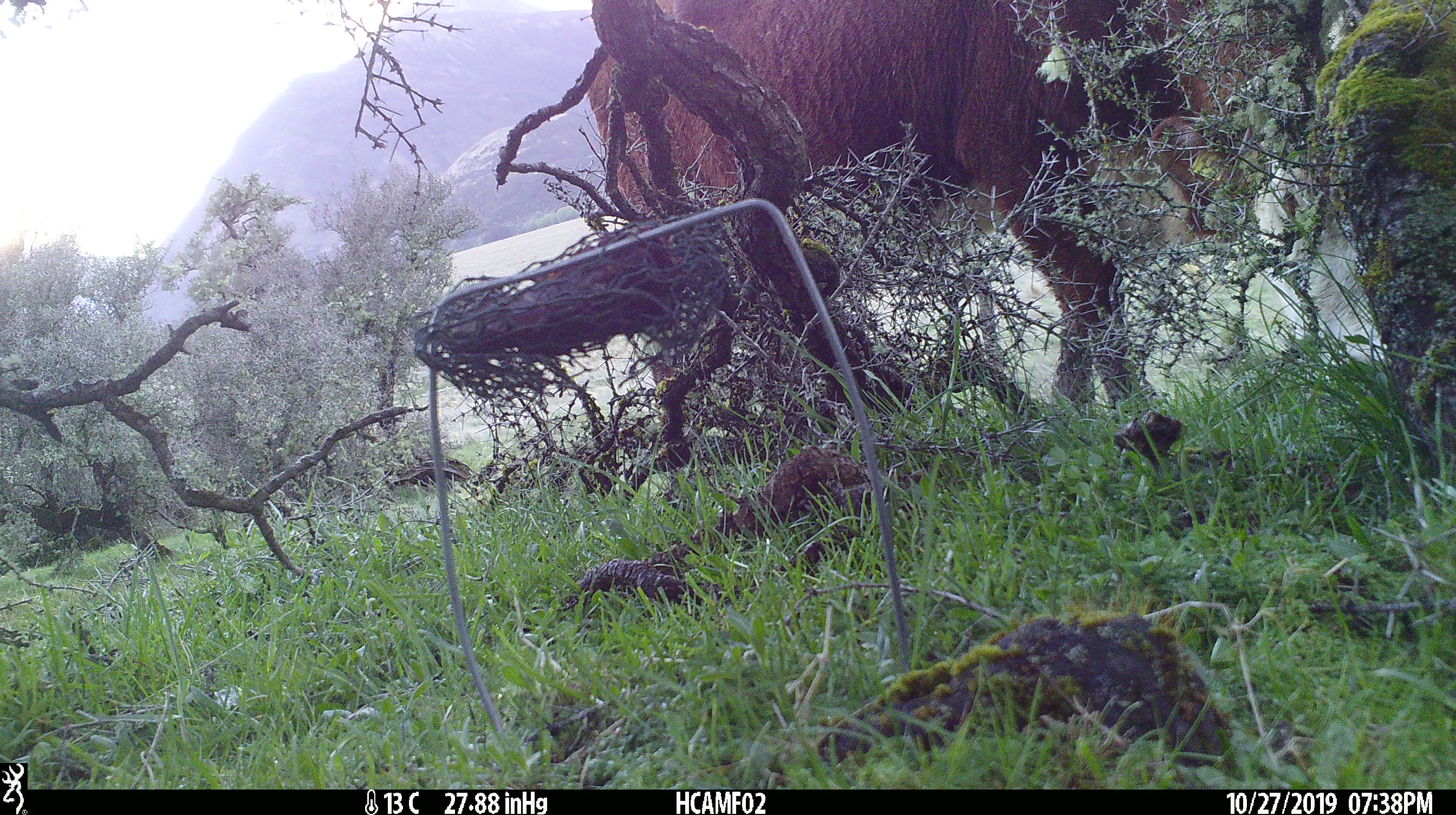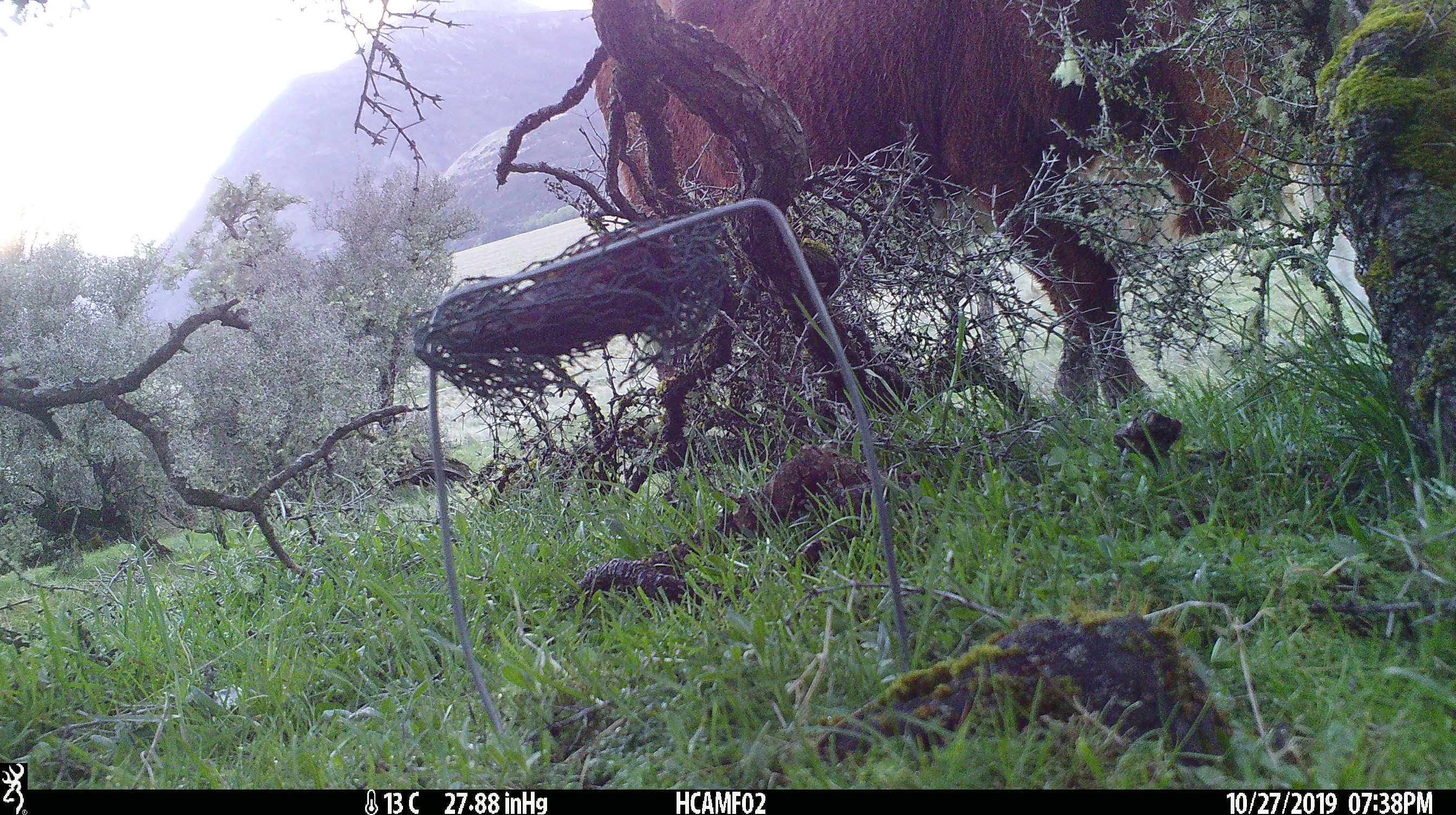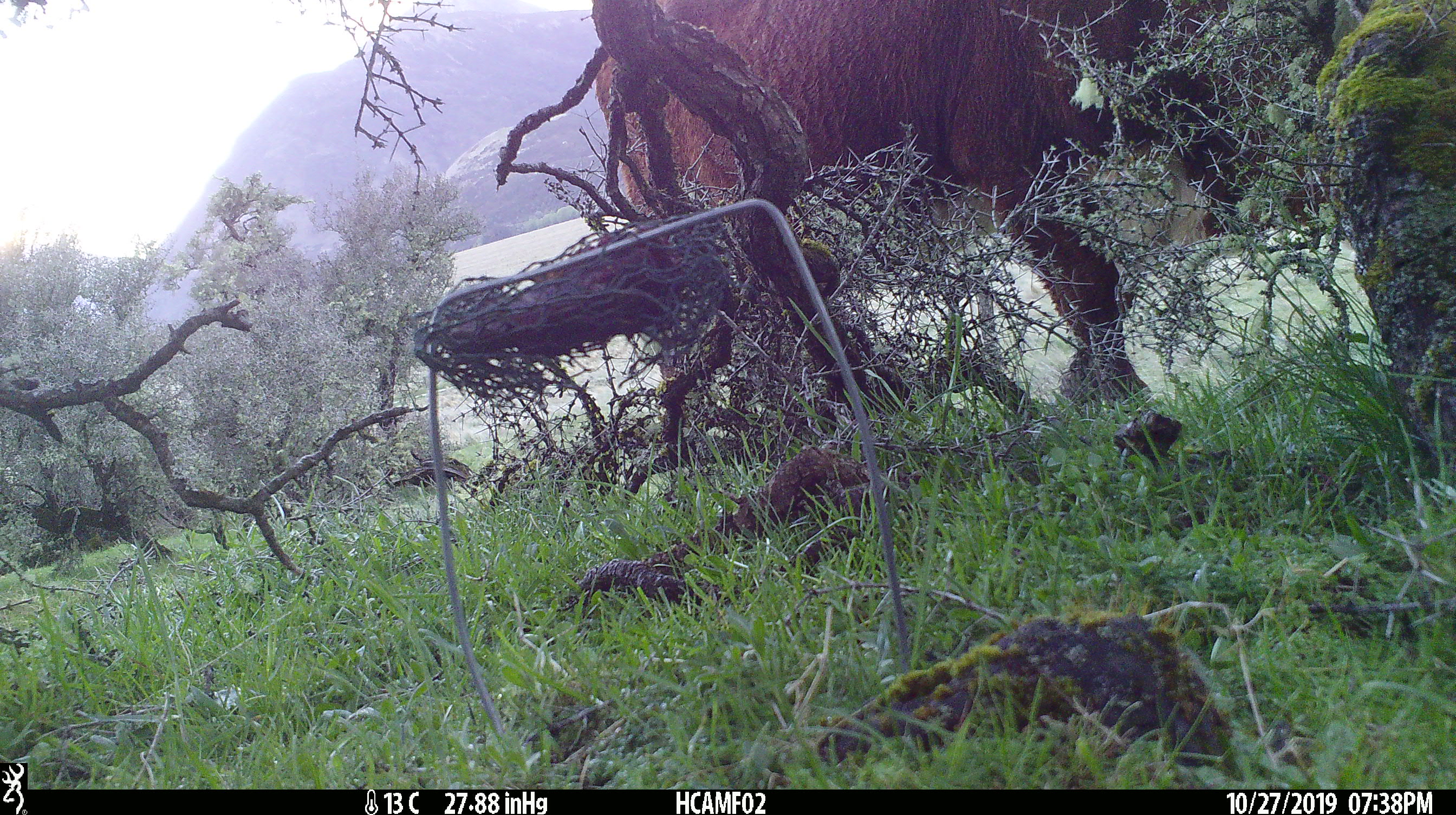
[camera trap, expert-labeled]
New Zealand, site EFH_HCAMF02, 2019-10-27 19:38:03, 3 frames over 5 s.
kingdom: Animalia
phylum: Chordata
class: Mammalia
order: Artiodactyla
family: Bovidae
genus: Bos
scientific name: Bos taurus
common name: domestic cow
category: cow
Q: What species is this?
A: Cow (domestic cow) (Bos taurus).